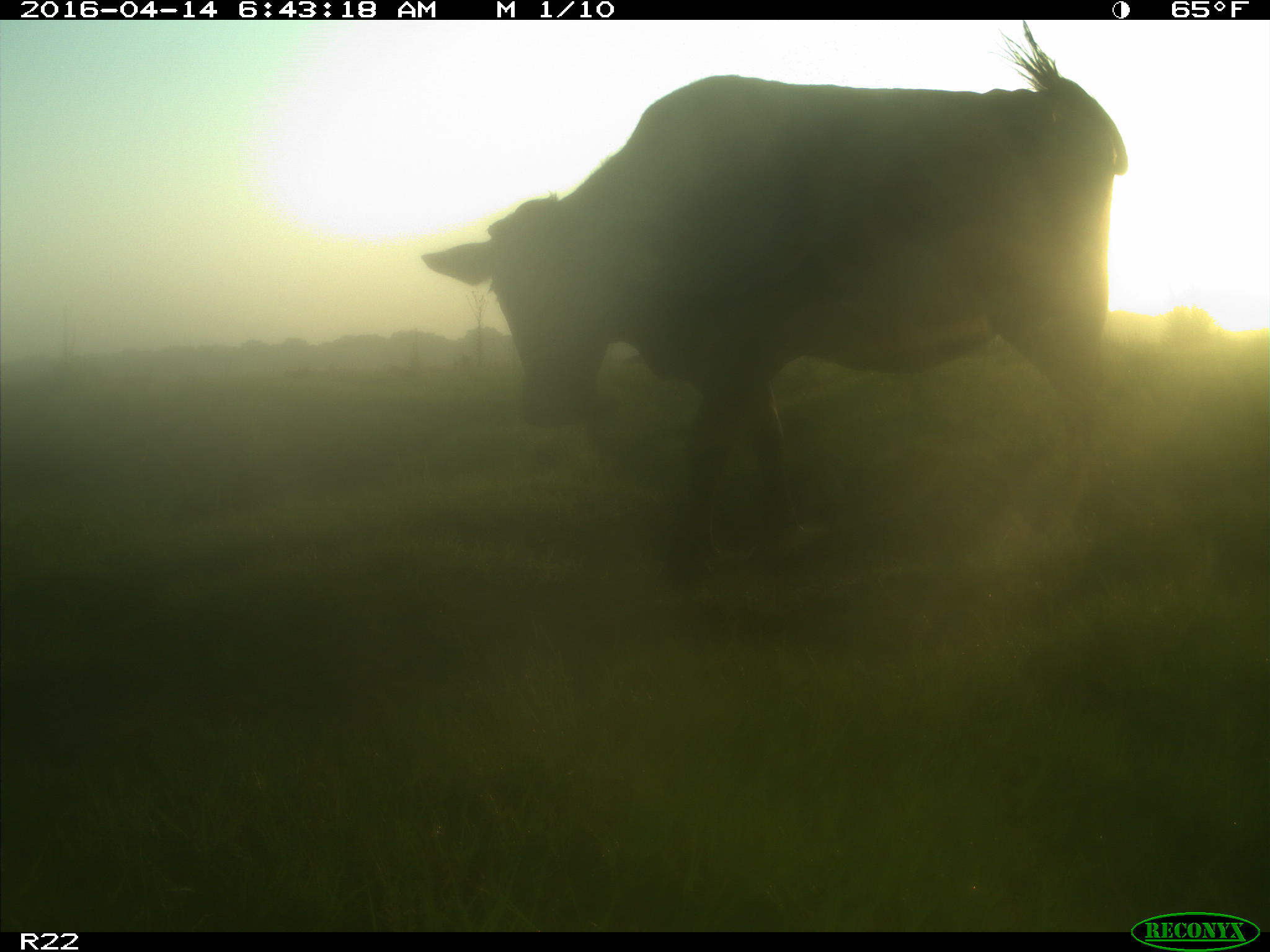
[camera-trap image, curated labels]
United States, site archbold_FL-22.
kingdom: Animalia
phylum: Chordata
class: Mammalia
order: Artiodactyla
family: Bovidae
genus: Bos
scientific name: Bos taurus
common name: domestic cow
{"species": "Bos taurus (domestic cow)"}